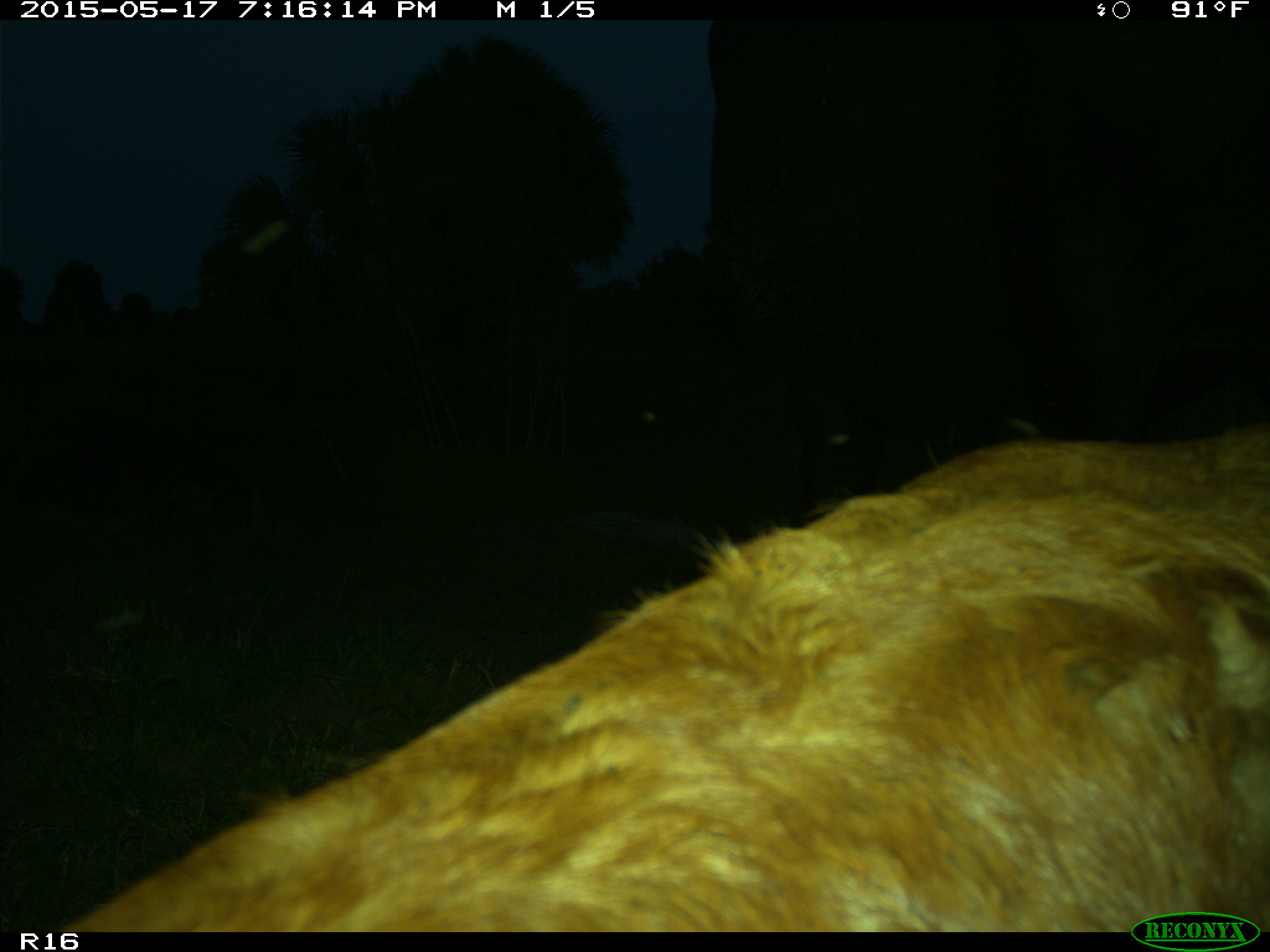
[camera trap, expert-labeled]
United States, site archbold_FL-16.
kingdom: Animalia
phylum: Chordata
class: Mammalia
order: Artiodactyla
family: Bovidae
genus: Bos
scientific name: Bos taurus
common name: domestic cow